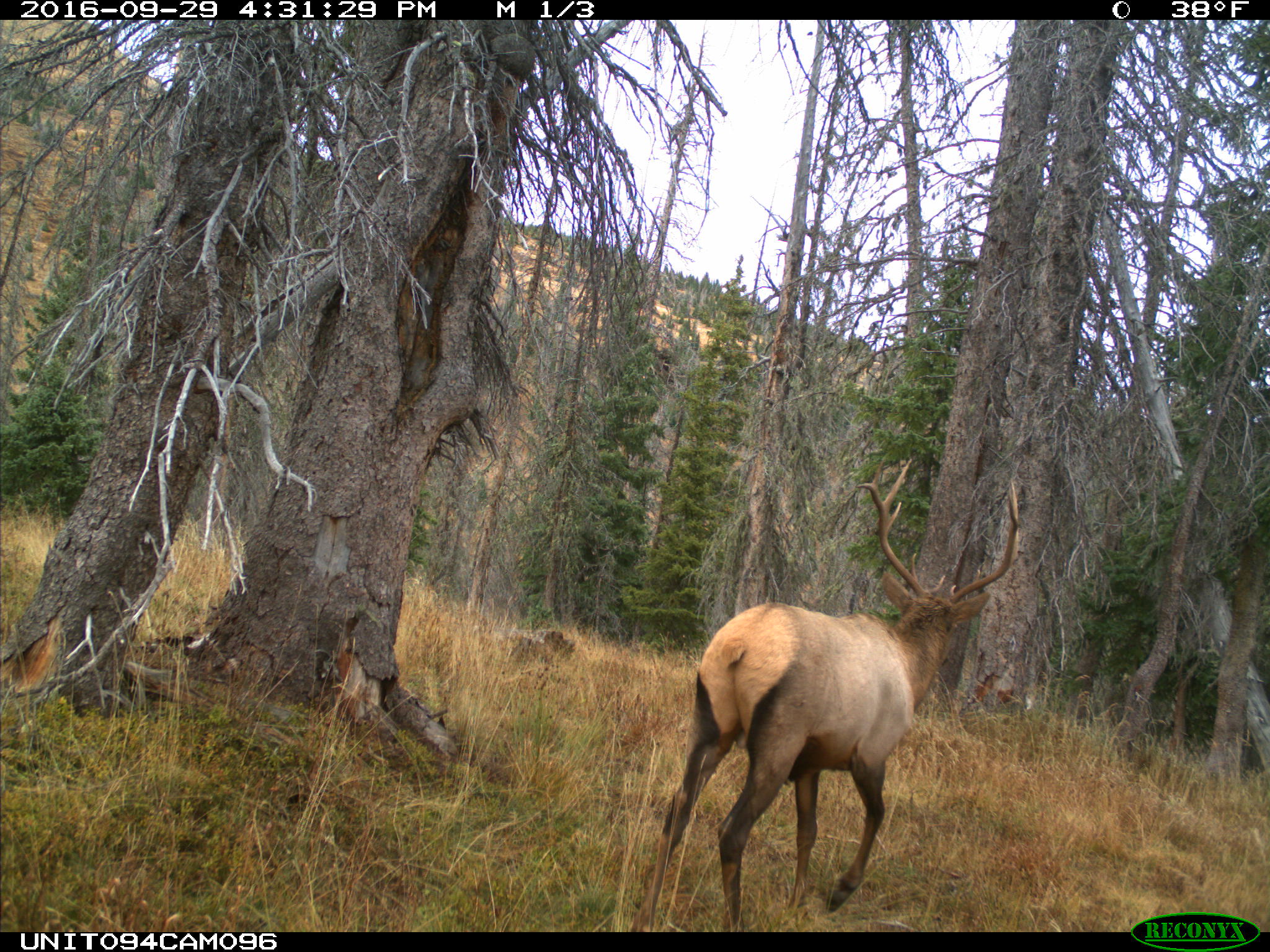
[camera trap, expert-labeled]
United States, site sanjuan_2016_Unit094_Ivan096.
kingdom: Animalia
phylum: Chordata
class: Mammalia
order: Artiodactyla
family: Cervidae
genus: Cervus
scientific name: Cervus elaphus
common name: red deer